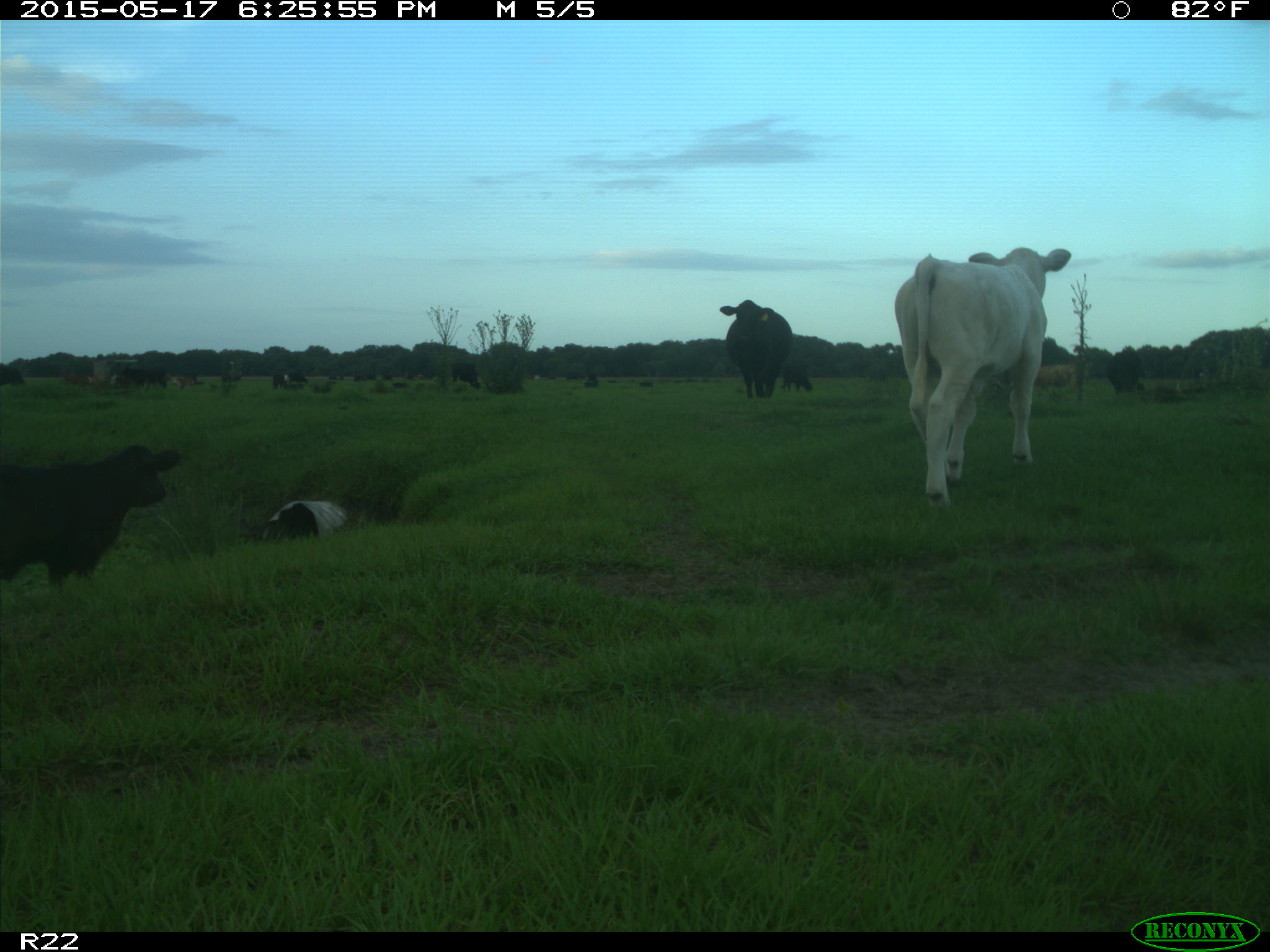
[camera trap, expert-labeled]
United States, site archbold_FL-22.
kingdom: Animalia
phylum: Chordata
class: Mammalia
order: Artiodactyla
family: Bovidae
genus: Bos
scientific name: Bos taurus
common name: domestic cow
Bos taurus (domestic cow).